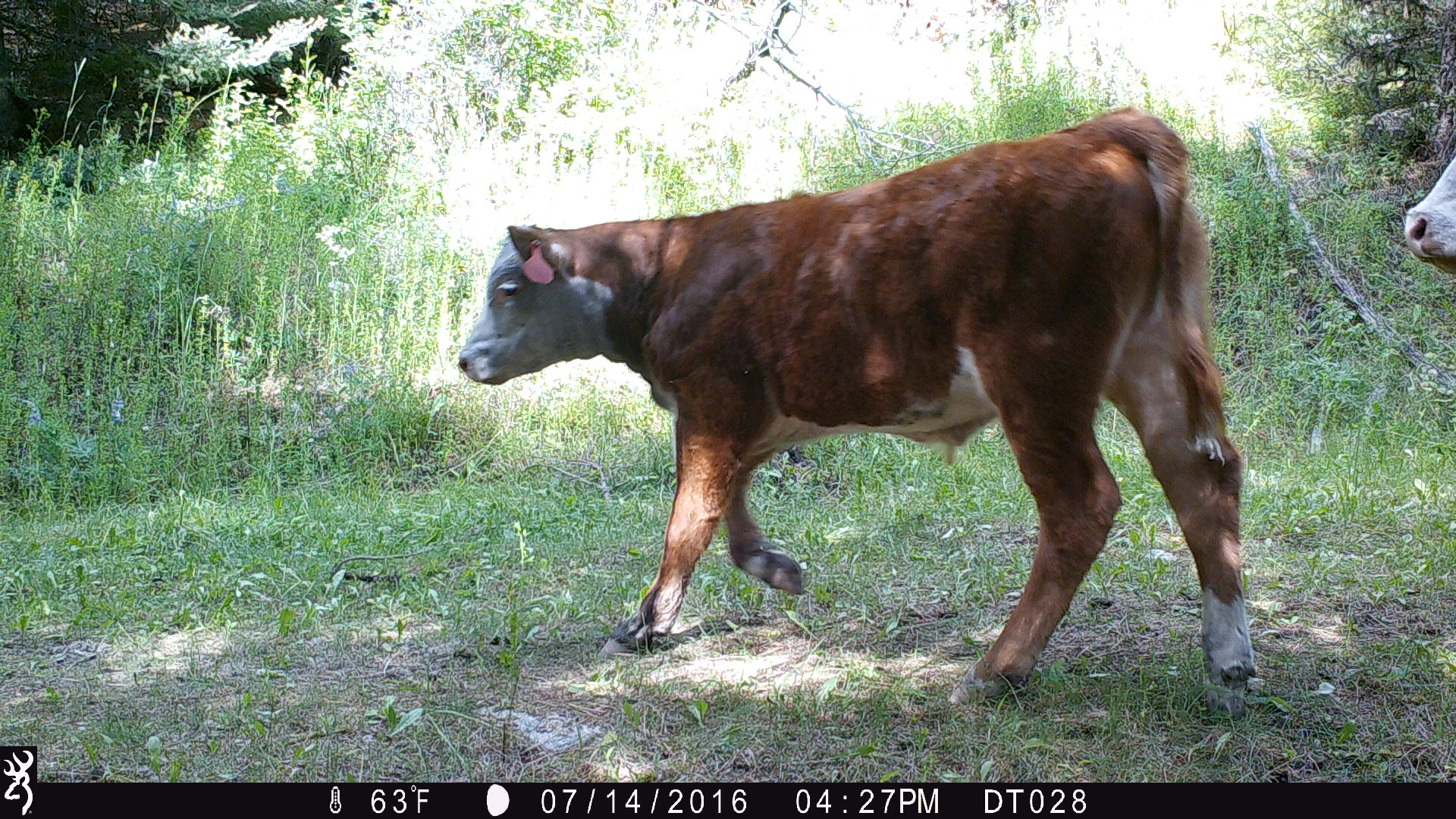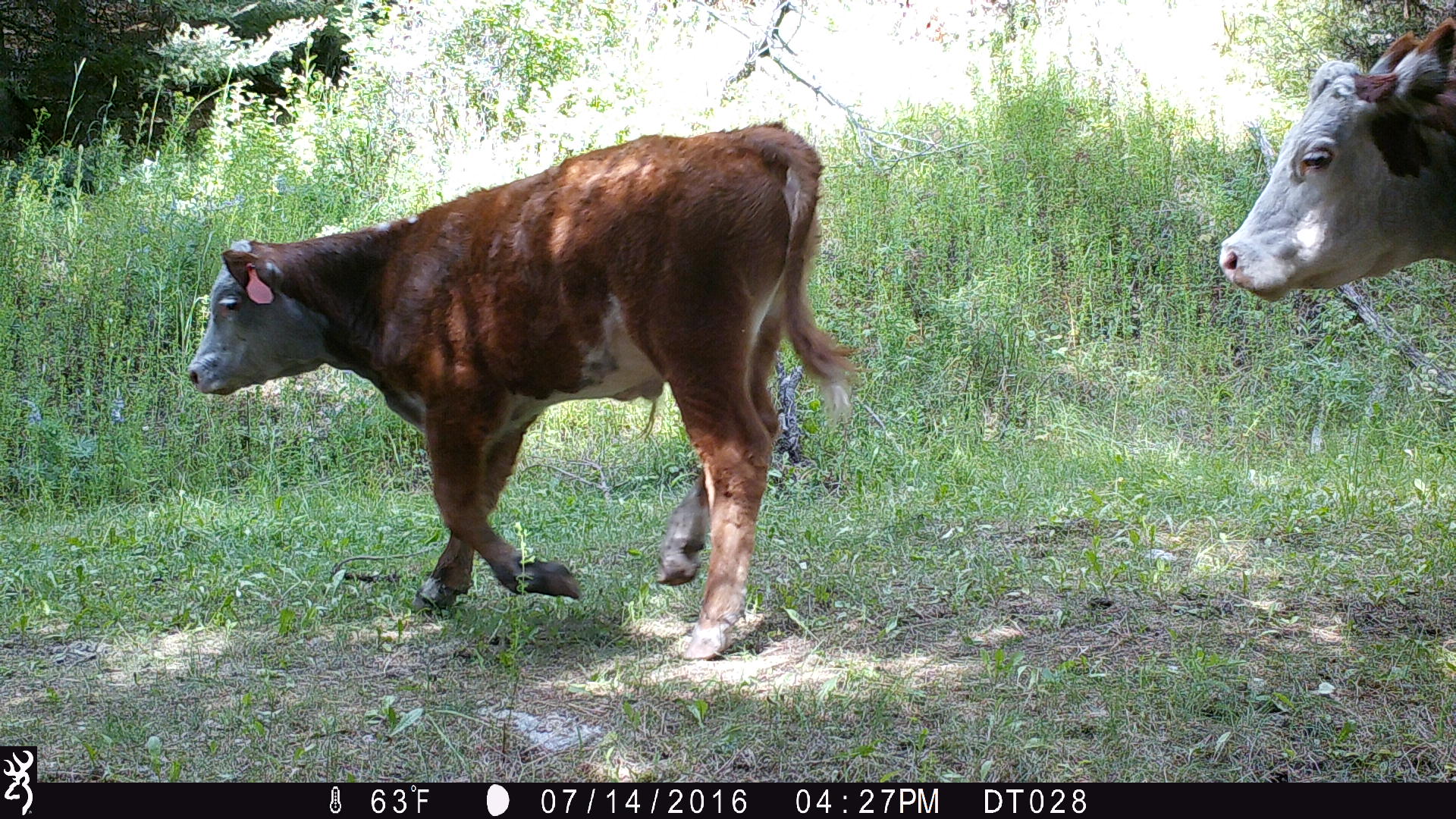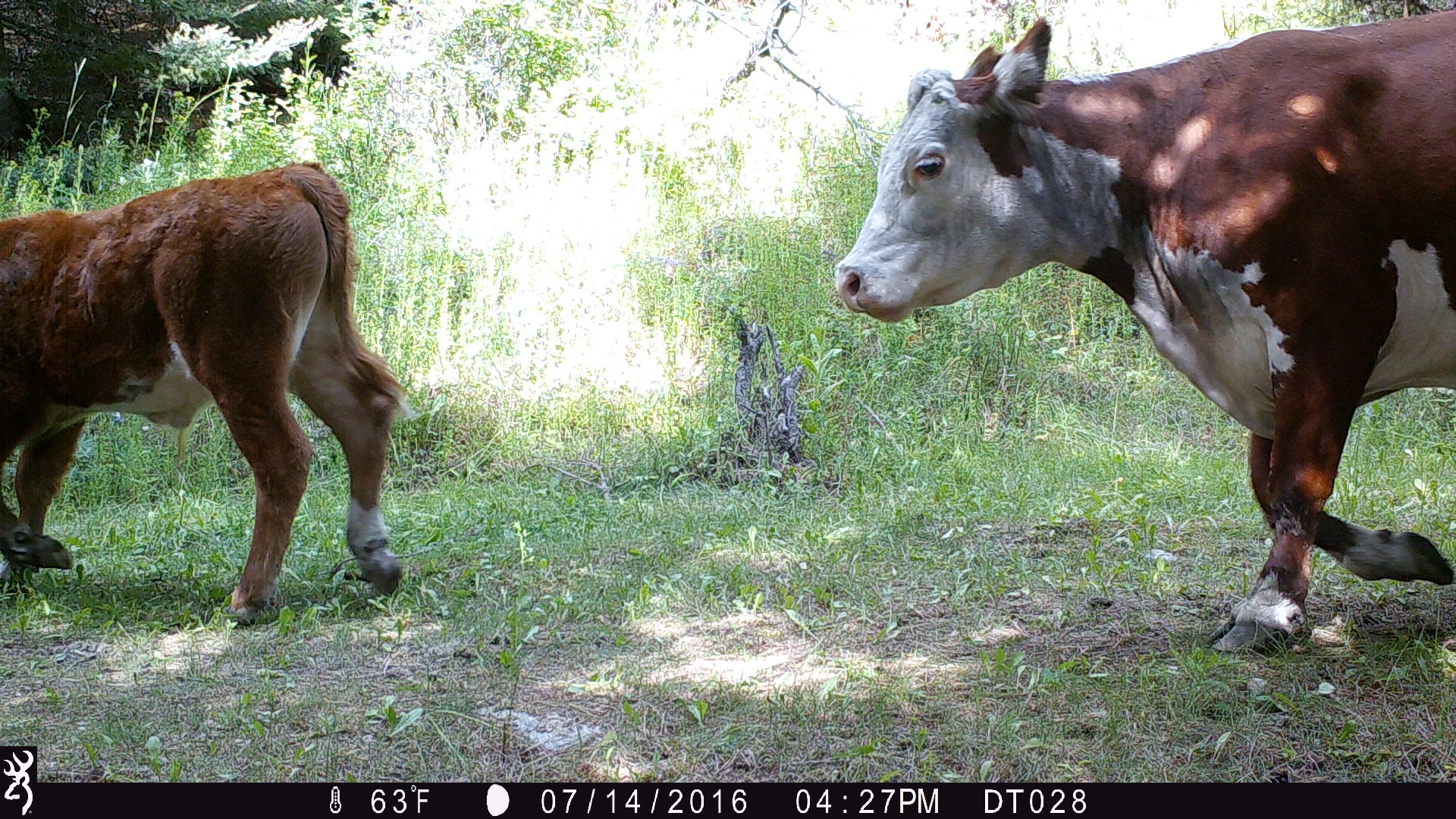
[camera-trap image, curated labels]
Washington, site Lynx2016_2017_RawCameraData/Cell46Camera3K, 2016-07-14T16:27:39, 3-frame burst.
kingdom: Animalia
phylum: Chordata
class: Mammalia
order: Artiodactyla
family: Bovidae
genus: Bos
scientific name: Bos taurus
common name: domestic cattle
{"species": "domestic cattle (Bos taurus)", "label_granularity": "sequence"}